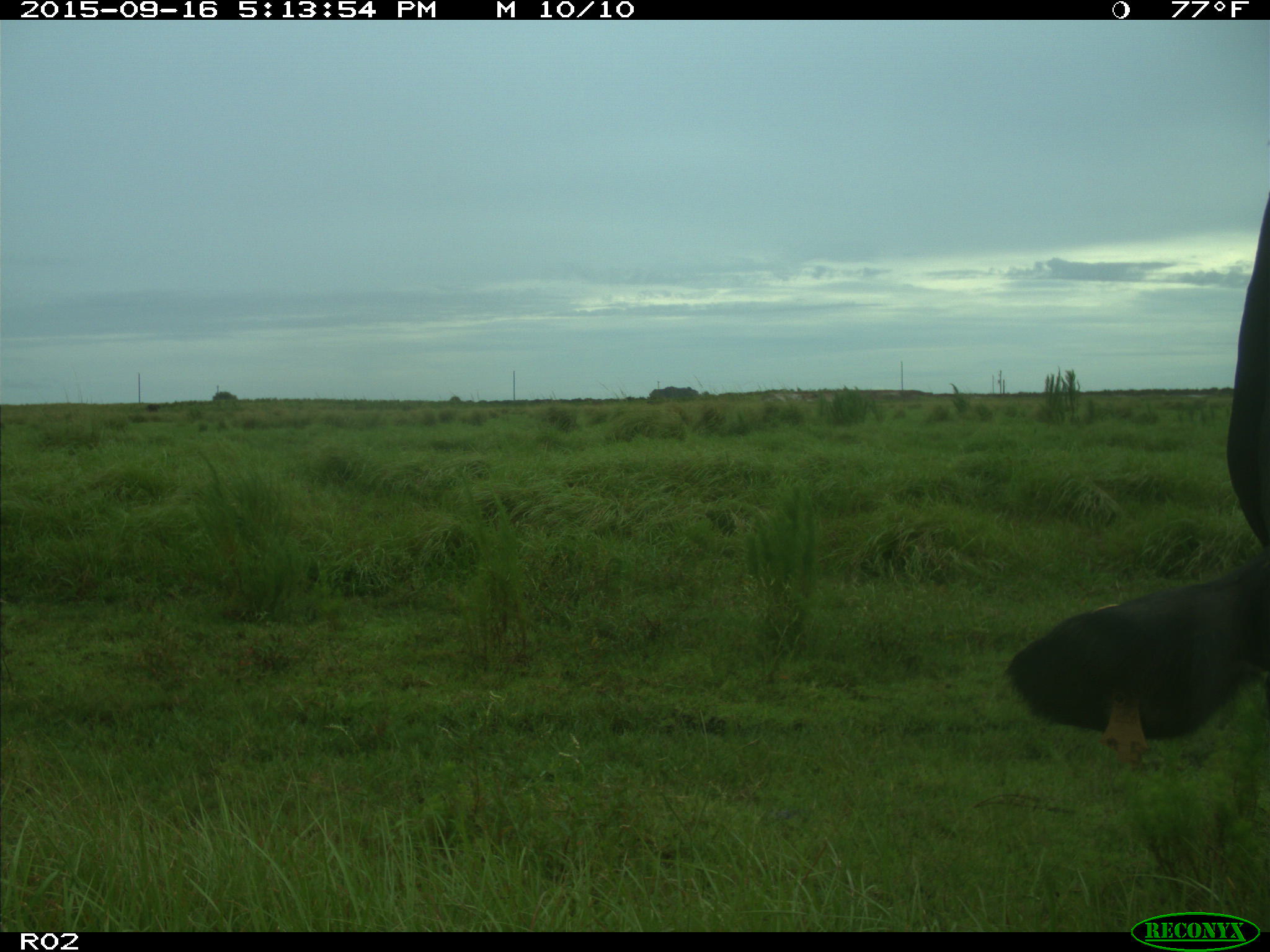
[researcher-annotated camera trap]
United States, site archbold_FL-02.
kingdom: Animalia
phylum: Chordata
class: Mammalia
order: Artiodactyla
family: Bovidae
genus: Bos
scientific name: Bos taurus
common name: domestic cow